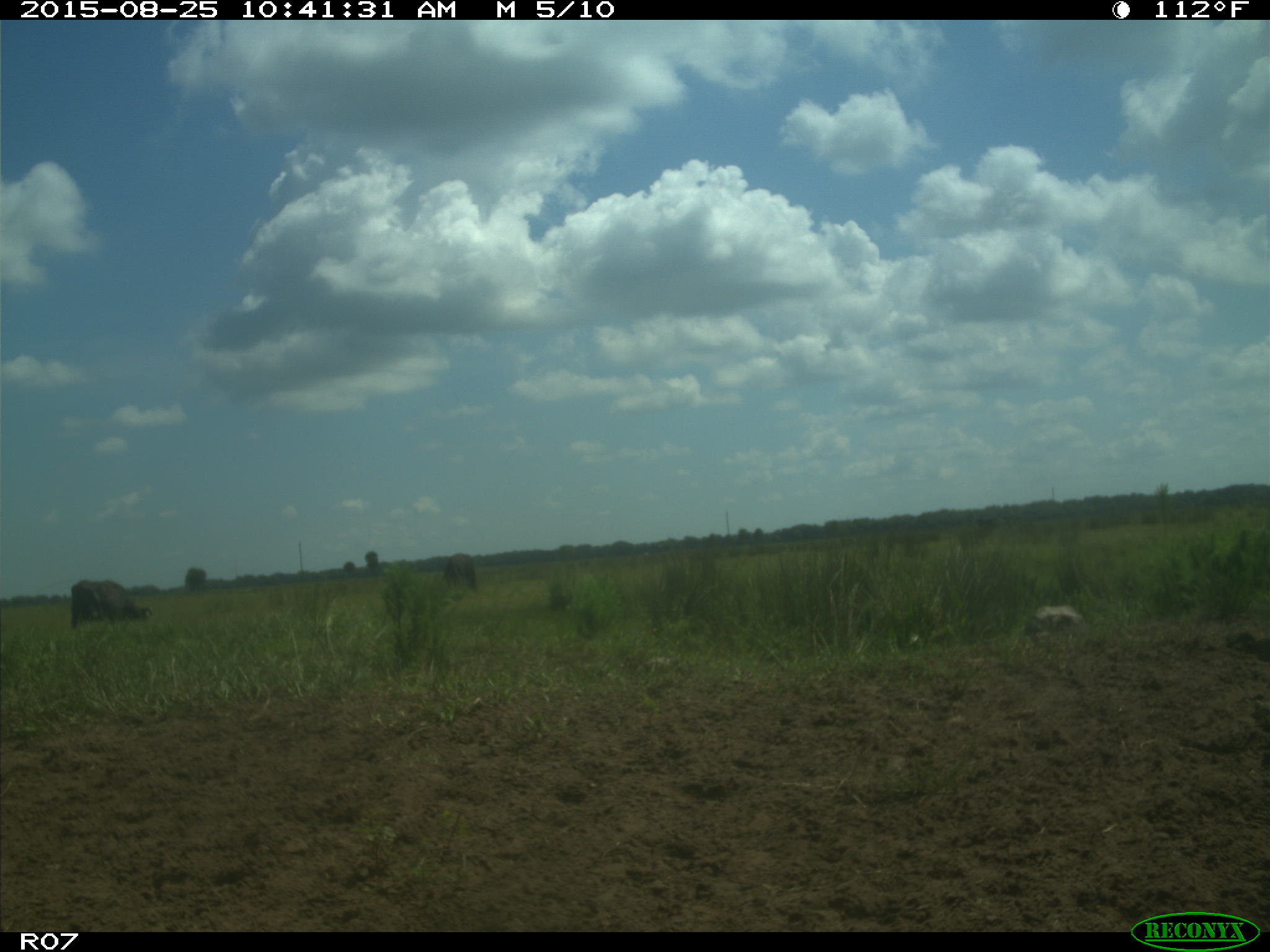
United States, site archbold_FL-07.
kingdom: Animalia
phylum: Chordata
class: Mammalia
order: Artiodactyla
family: Bovidae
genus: Bos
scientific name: Bos taurus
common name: domestic cow